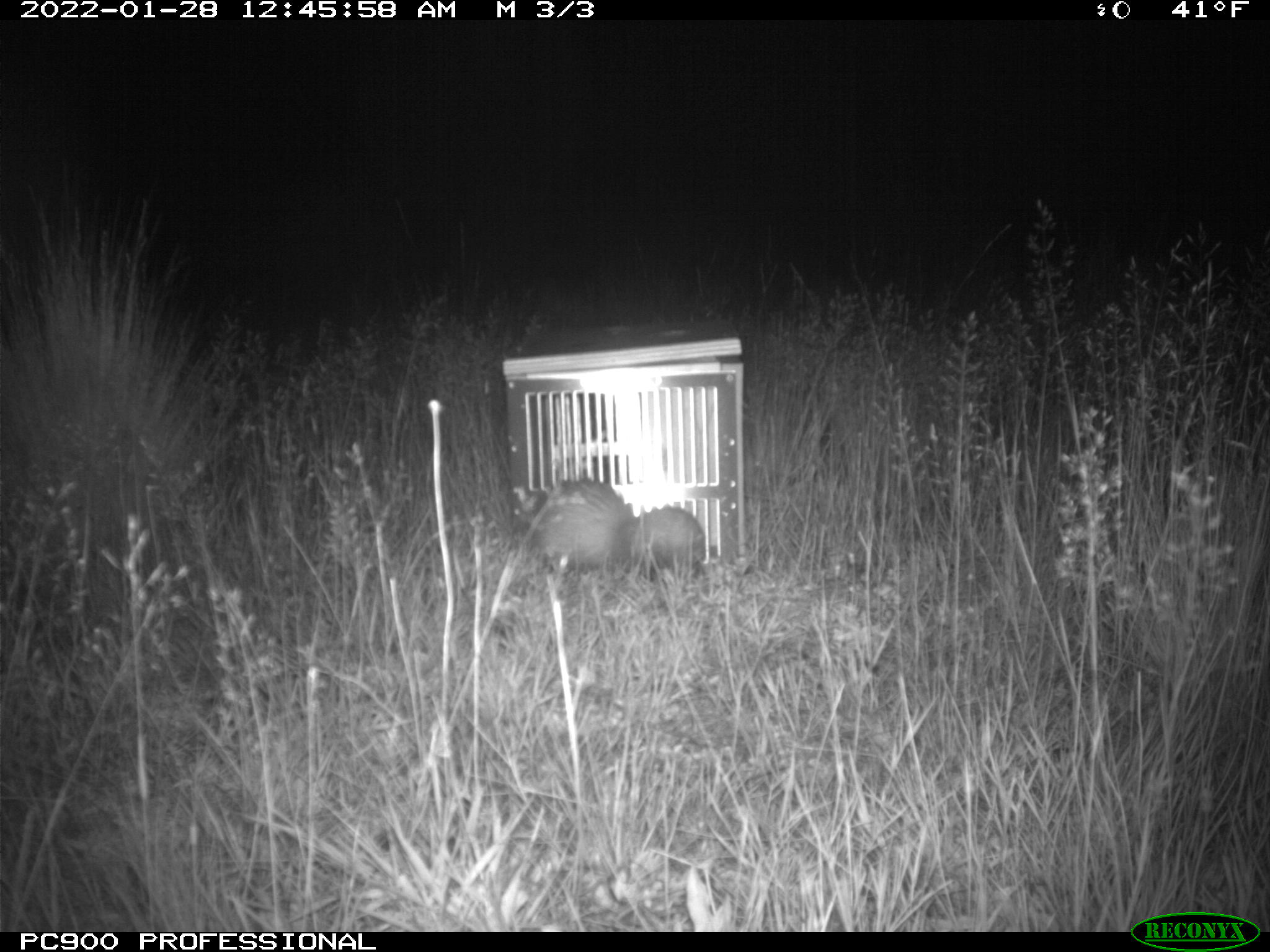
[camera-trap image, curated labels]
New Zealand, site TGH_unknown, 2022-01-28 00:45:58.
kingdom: Animalia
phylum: Chordata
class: Mammalia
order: Carnivora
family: Mustelidae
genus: Mustela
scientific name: Mustela furo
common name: ferret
Ferret (Mustela furo).